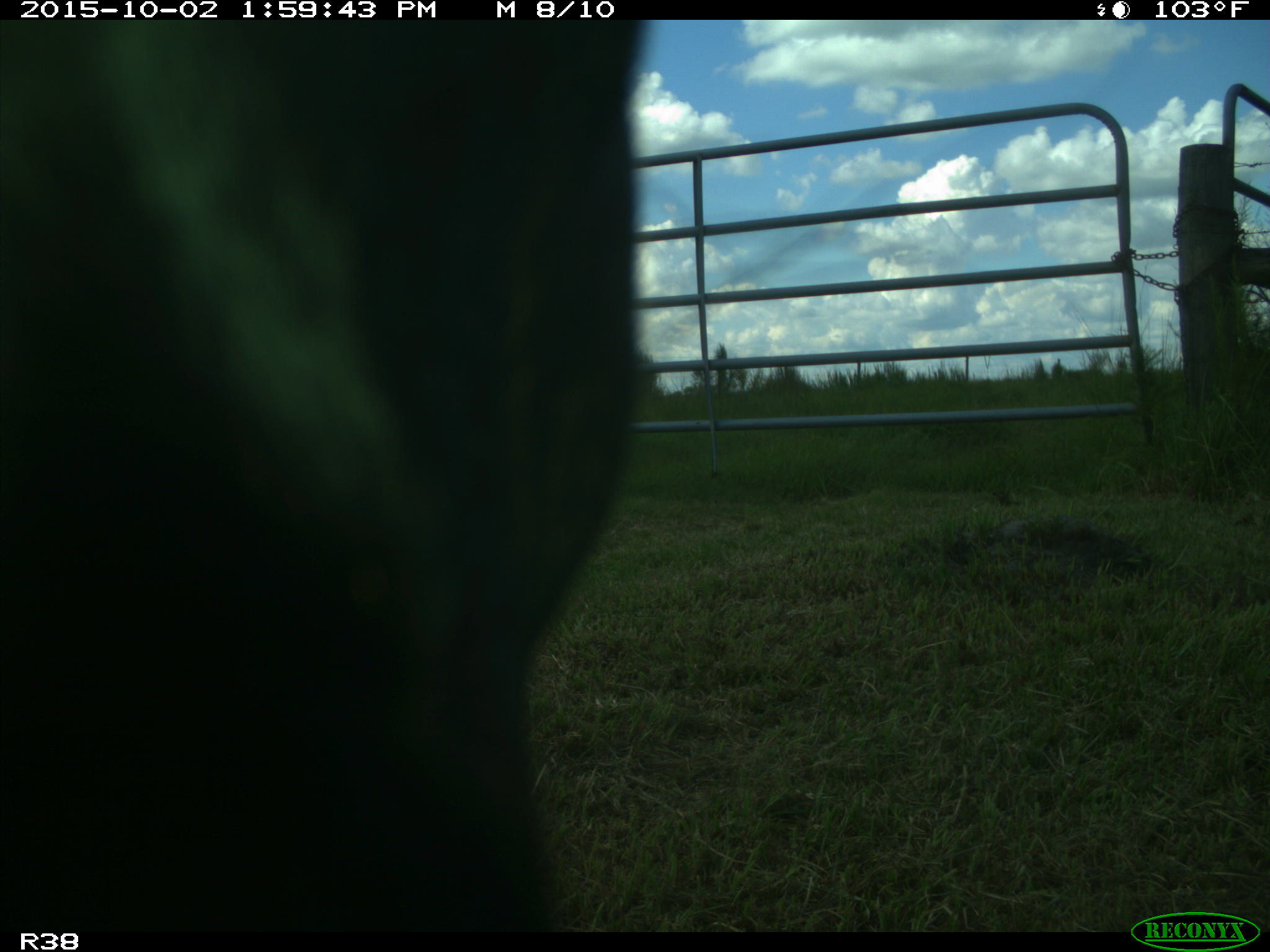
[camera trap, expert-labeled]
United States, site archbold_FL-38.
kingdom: Animalia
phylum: Chordata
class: Mammalia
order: Artiodactyla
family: Bovidae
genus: Bos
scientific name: Bos taurus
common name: domestic cow